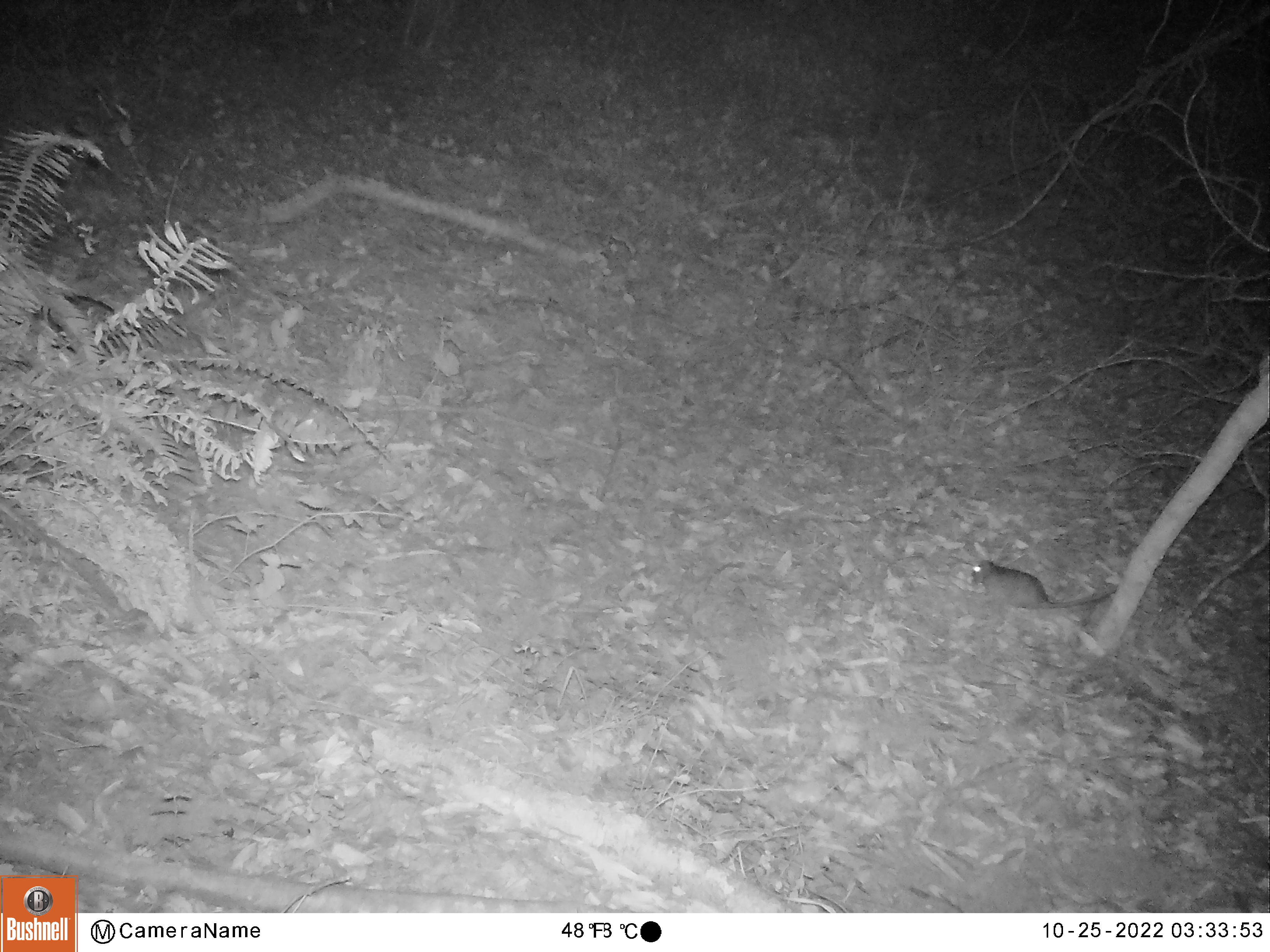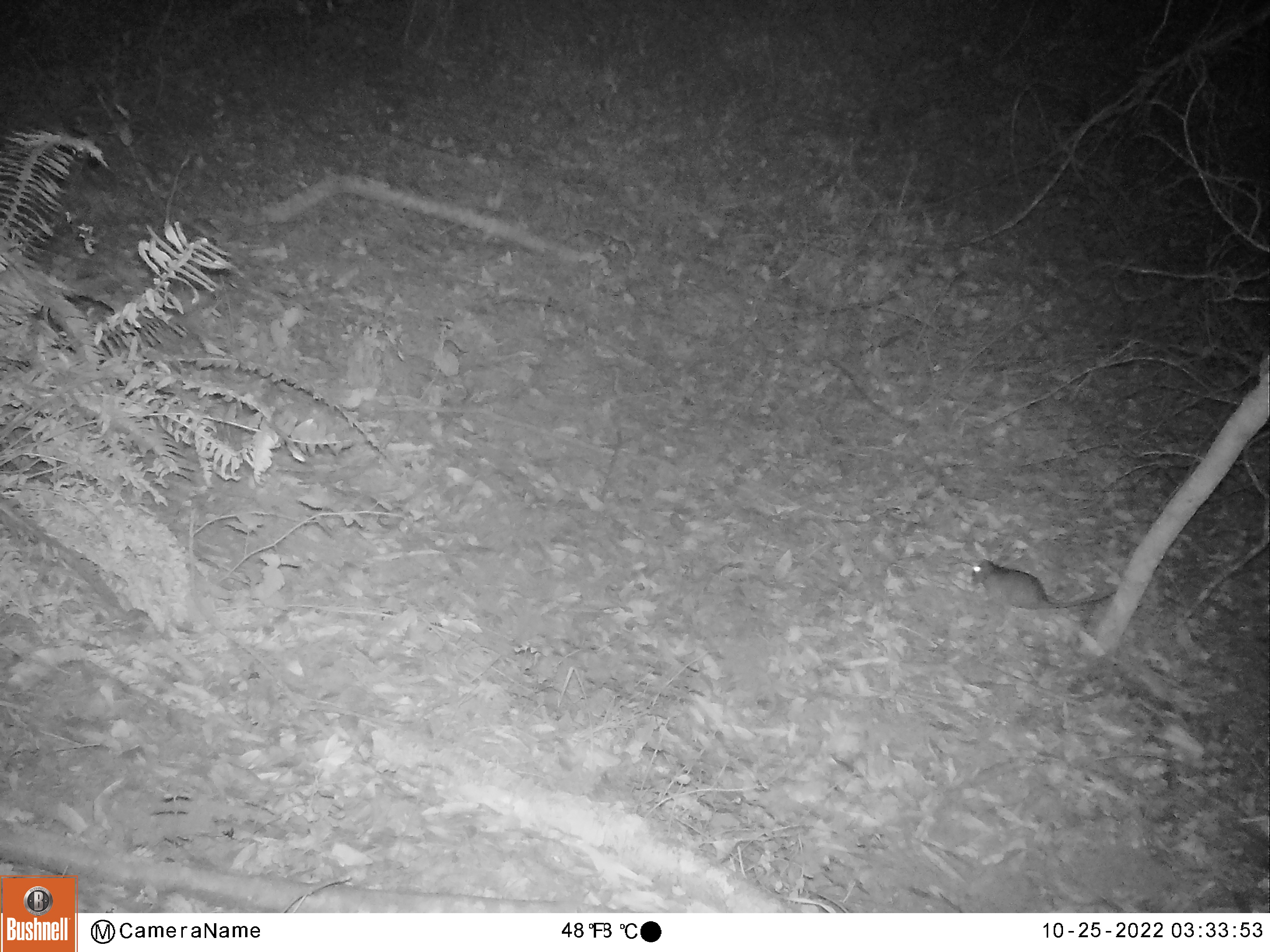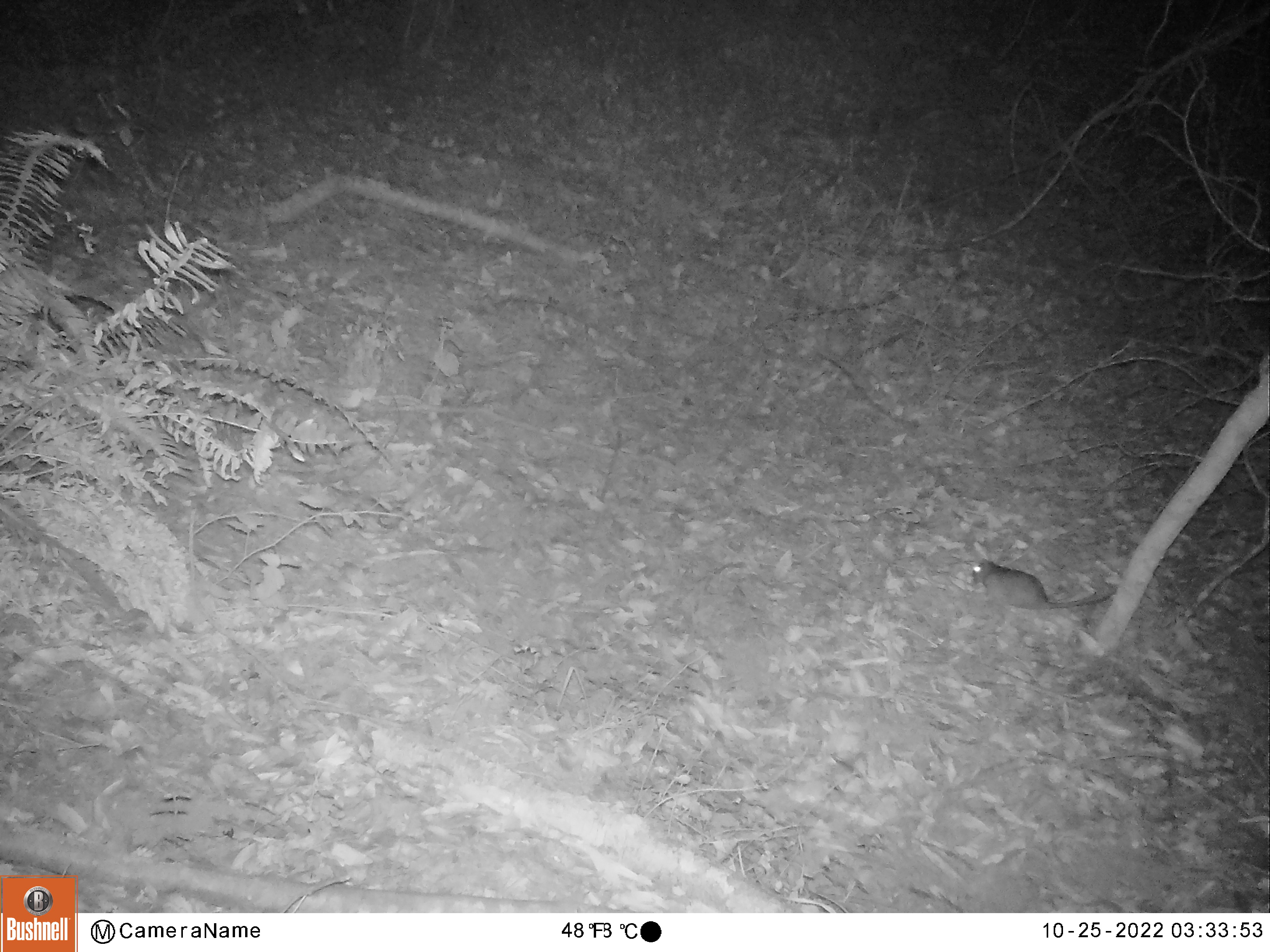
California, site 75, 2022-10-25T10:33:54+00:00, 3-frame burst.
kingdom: Animalia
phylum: Chordata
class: Mammalia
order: Rodentia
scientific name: Rodentia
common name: mouse or rat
Mouse or rat (Rodentia).